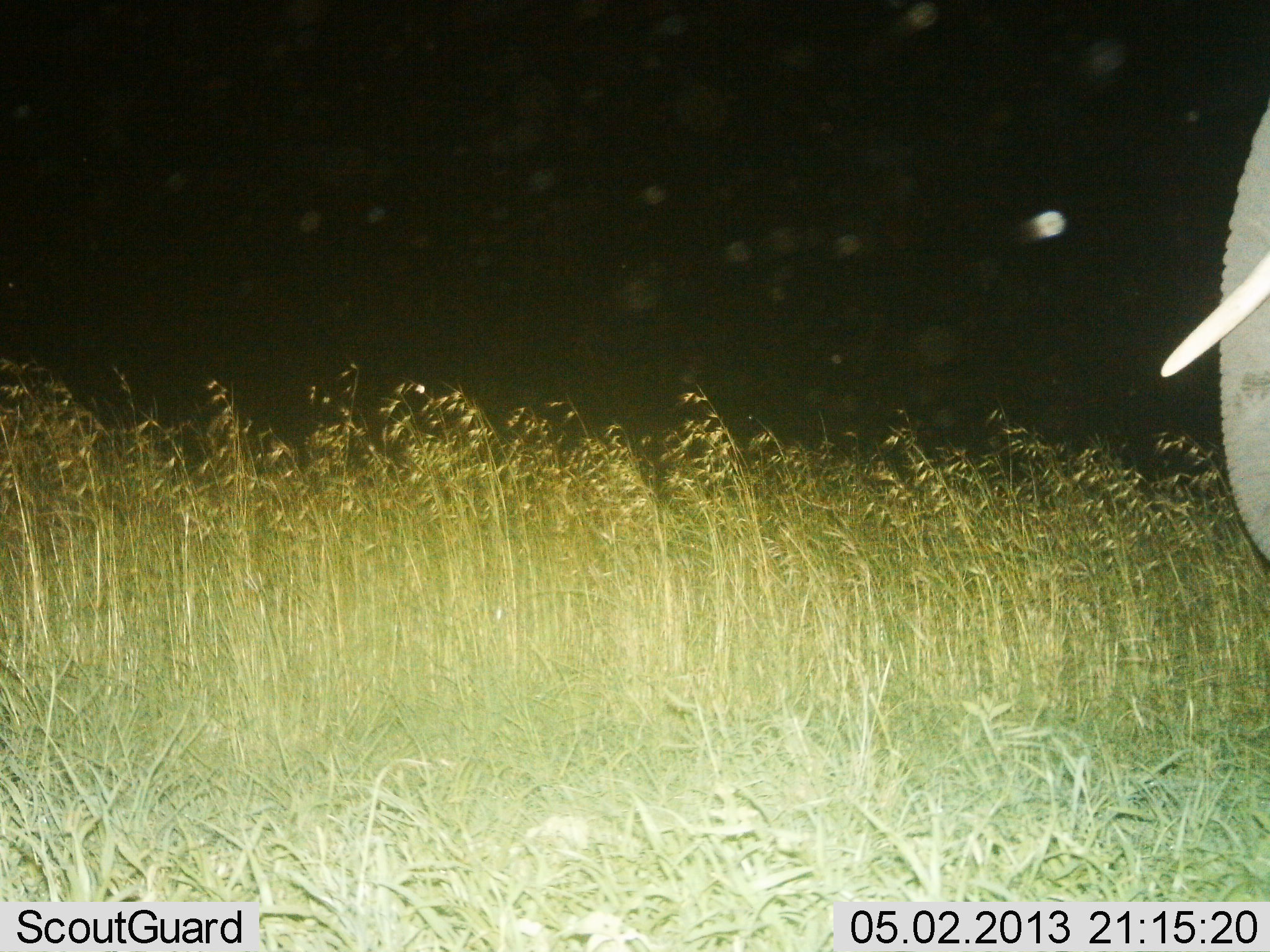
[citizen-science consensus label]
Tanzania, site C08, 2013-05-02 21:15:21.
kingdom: Animalia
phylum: Chordata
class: Mammalia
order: Proboscidea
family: Elephantidae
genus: Loxodonta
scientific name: Loxodonta africana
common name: african bush elephant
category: elephant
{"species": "elephant (african bush elephant) (Loxodonta africana)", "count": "1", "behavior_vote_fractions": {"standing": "94%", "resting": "0%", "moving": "6%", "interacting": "0%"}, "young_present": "0%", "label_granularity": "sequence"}